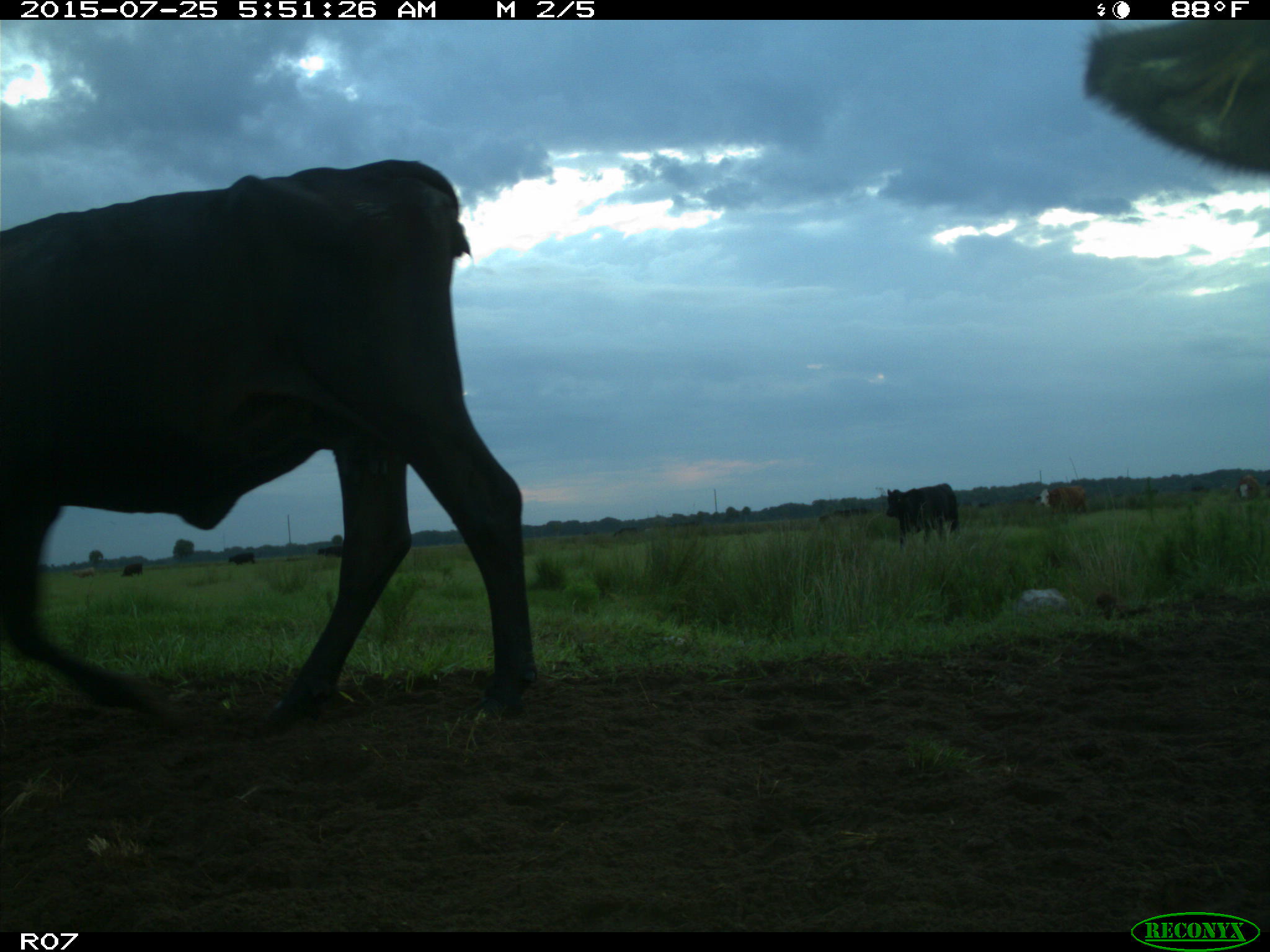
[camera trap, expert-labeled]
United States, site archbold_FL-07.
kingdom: Animalia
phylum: Chordata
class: Mammalia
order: Artiodactyla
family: Bovidae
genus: Bos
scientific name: Bos taurus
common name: domestic cow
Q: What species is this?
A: Bos taurus (domestic cow).